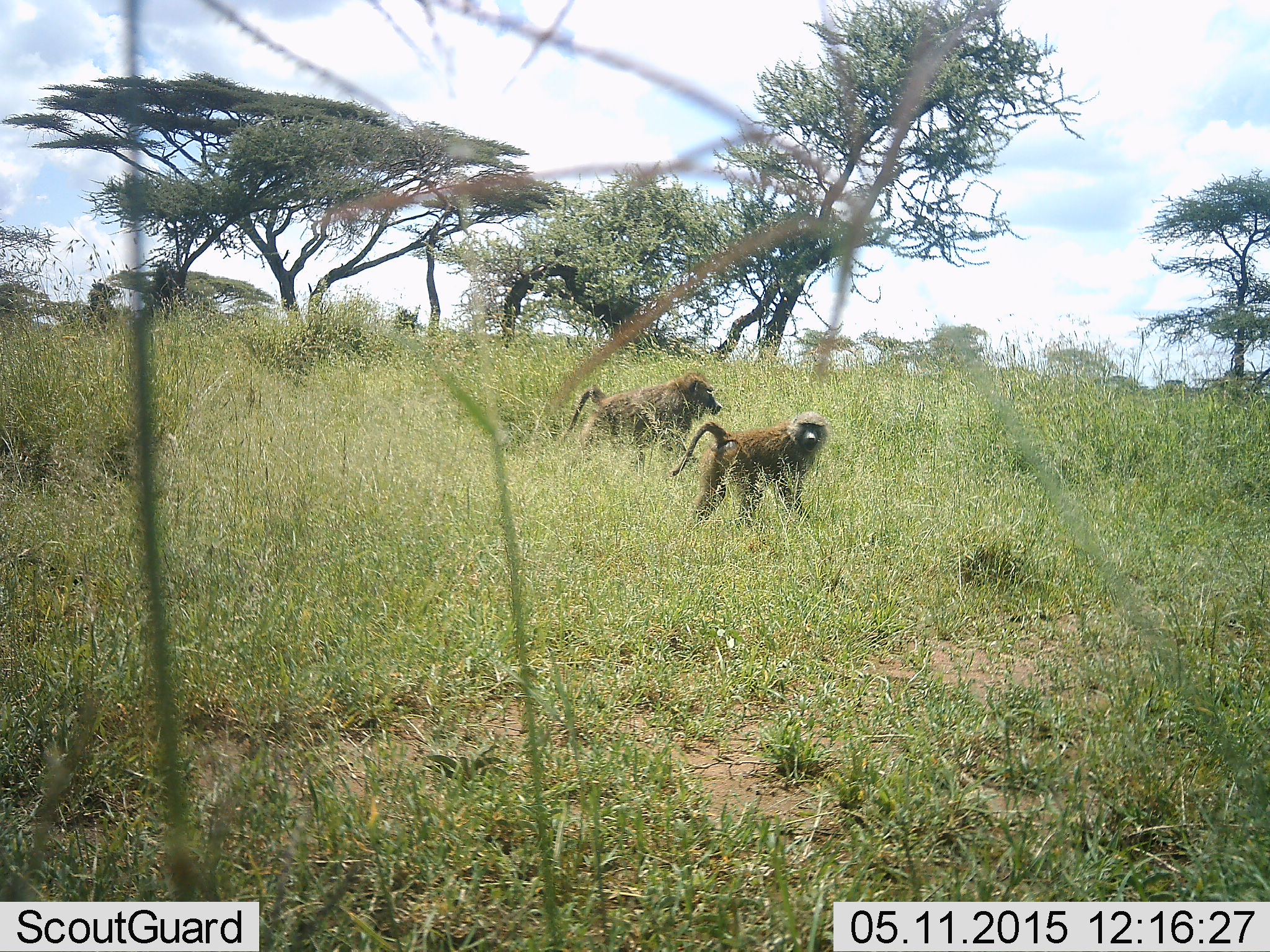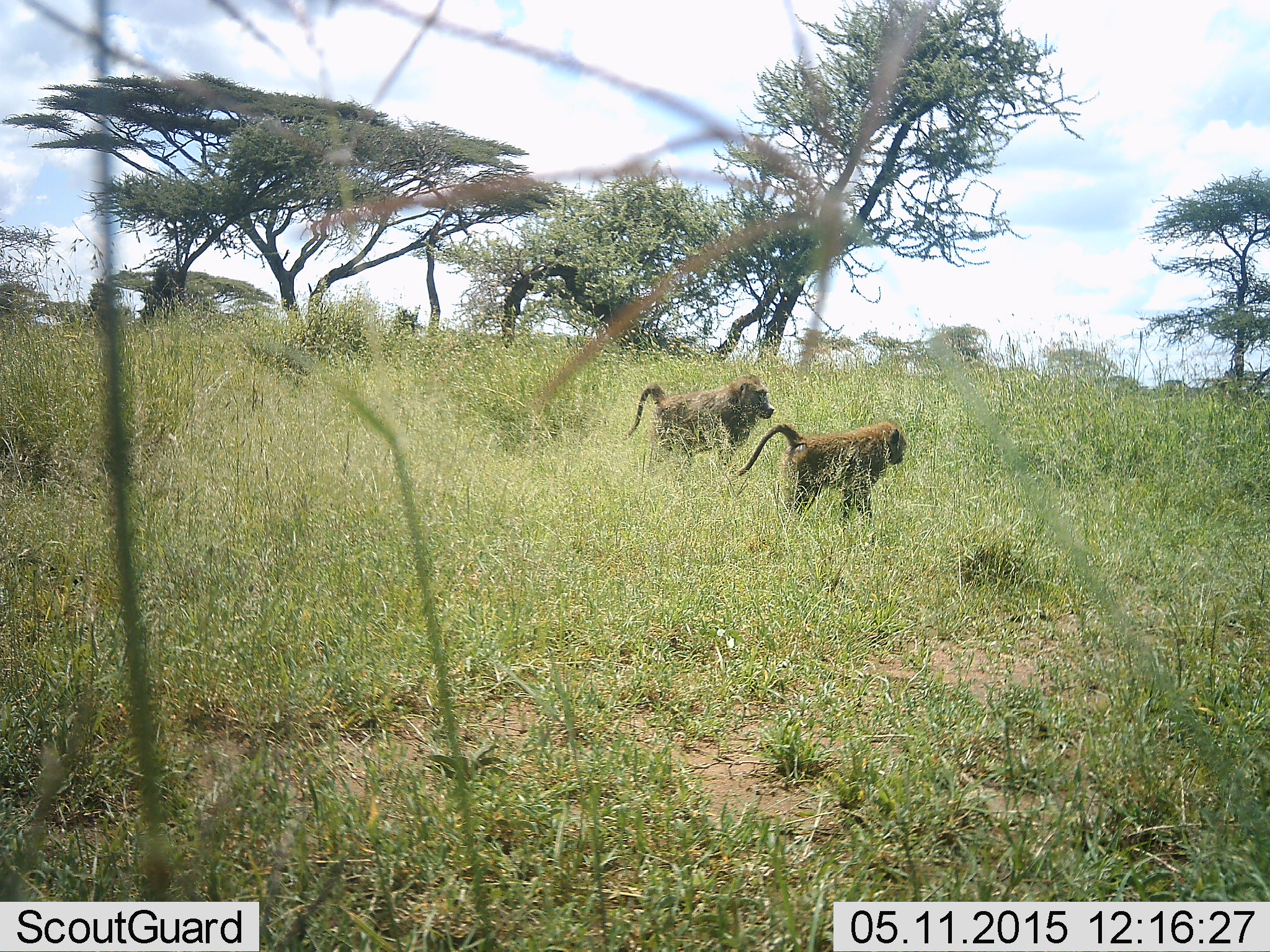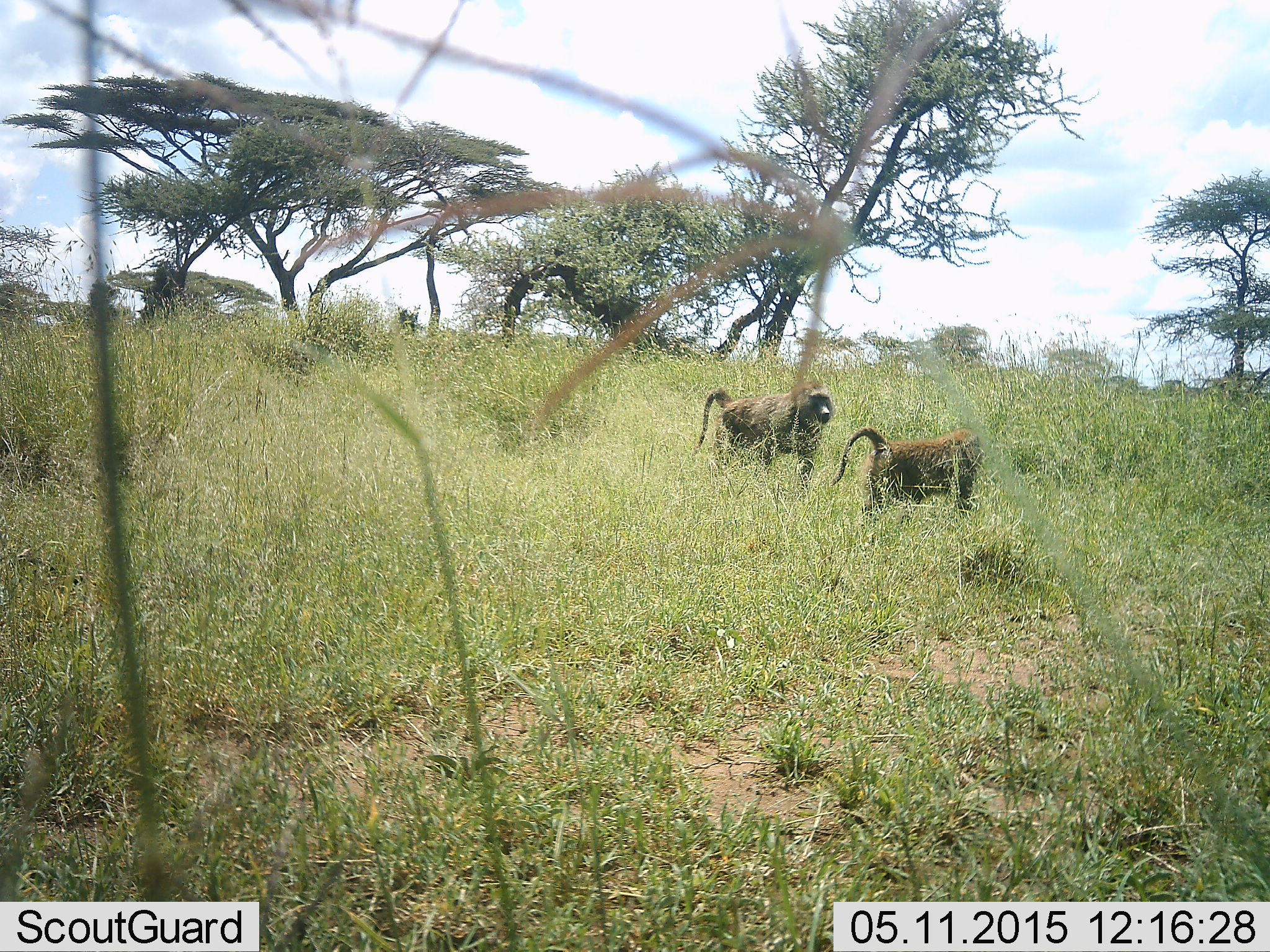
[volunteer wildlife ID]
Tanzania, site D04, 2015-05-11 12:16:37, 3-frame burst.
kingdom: Animalia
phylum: Chordata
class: Mammalia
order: Primates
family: Cercopithecidae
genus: Papio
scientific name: Papio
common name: baboon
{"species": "baboon (Papio)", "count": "2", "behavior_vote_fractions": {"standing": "10%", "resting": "0%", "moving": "100%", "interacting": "10%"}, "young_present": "0%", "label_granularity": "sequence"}